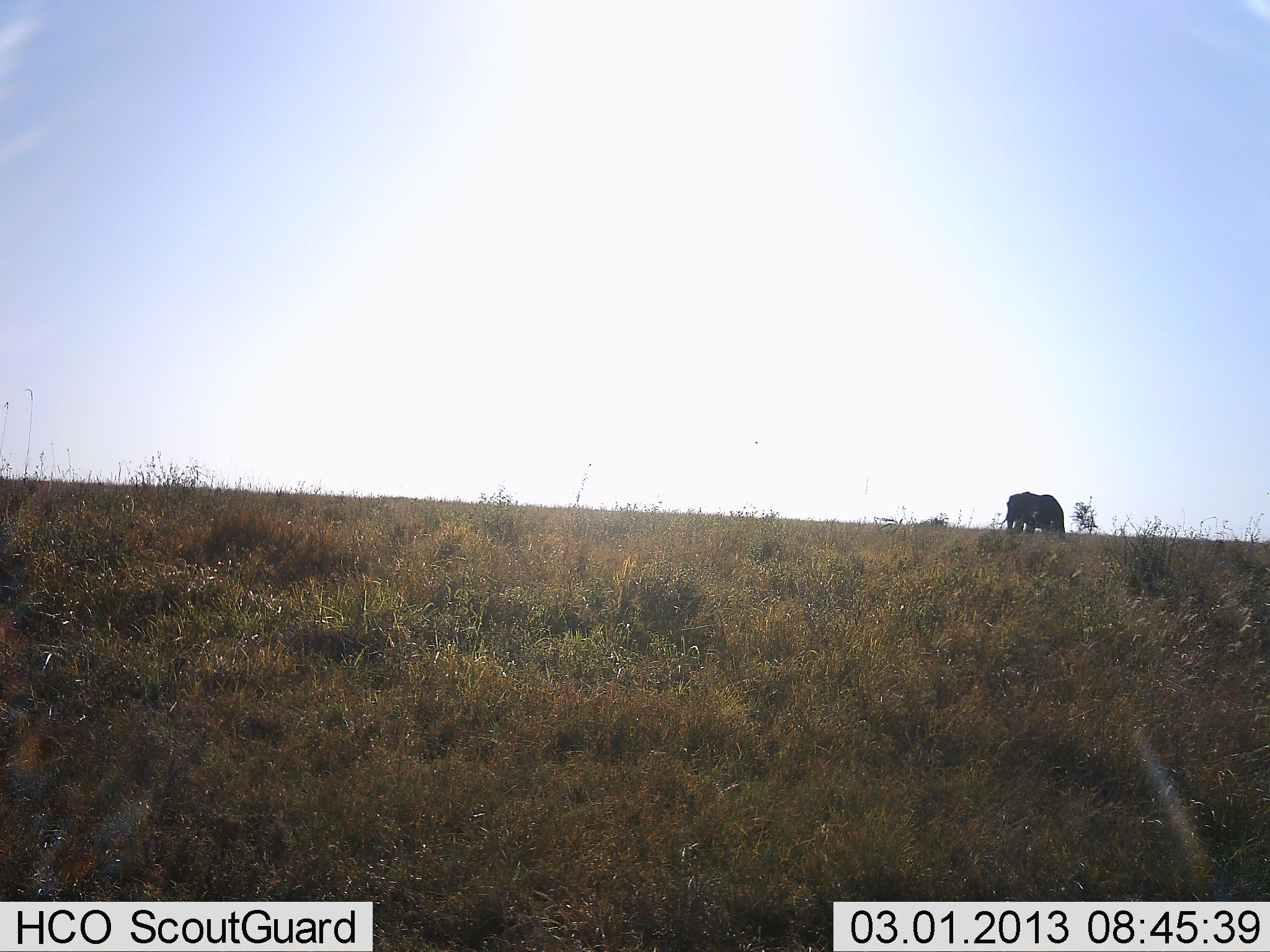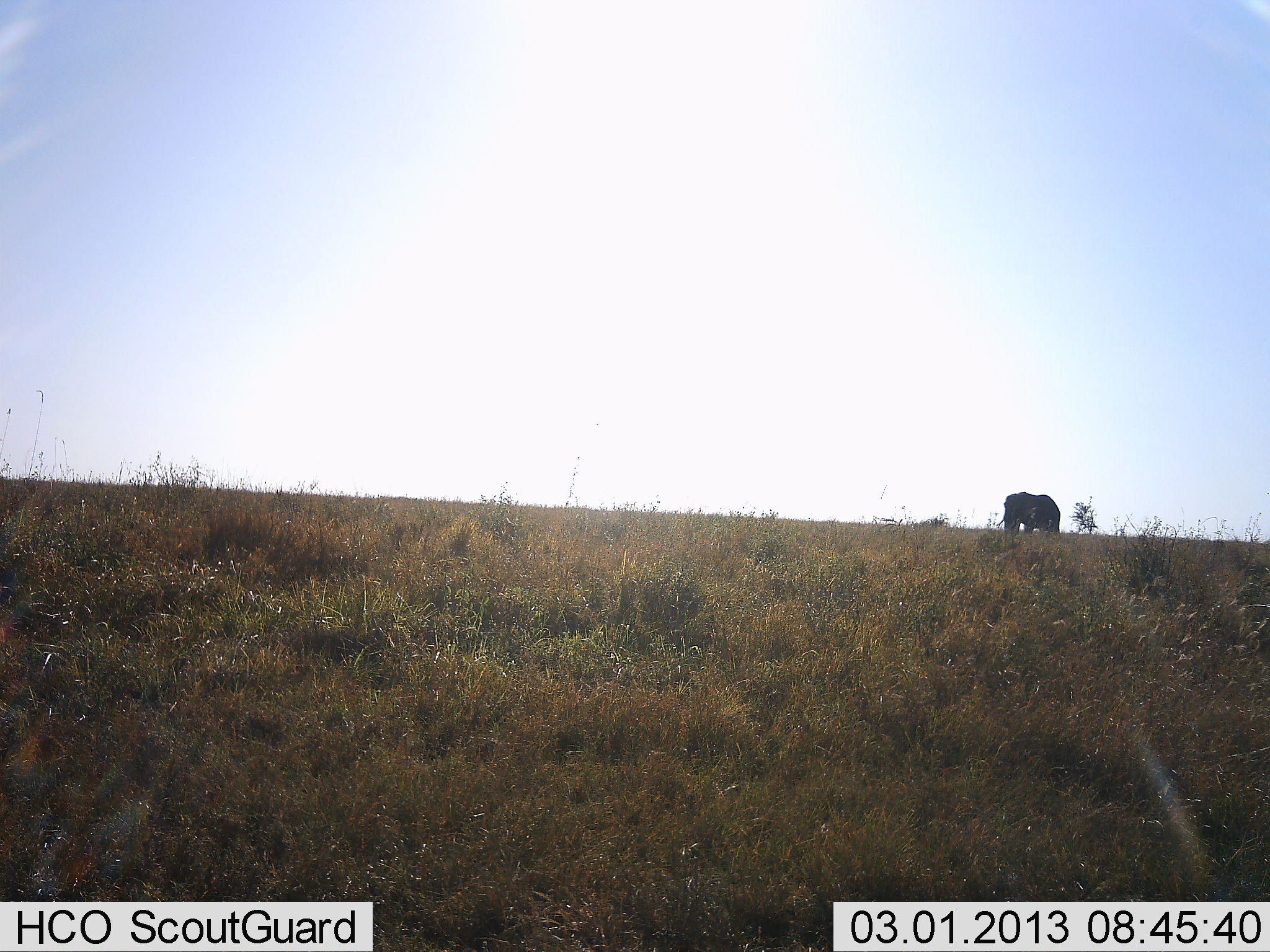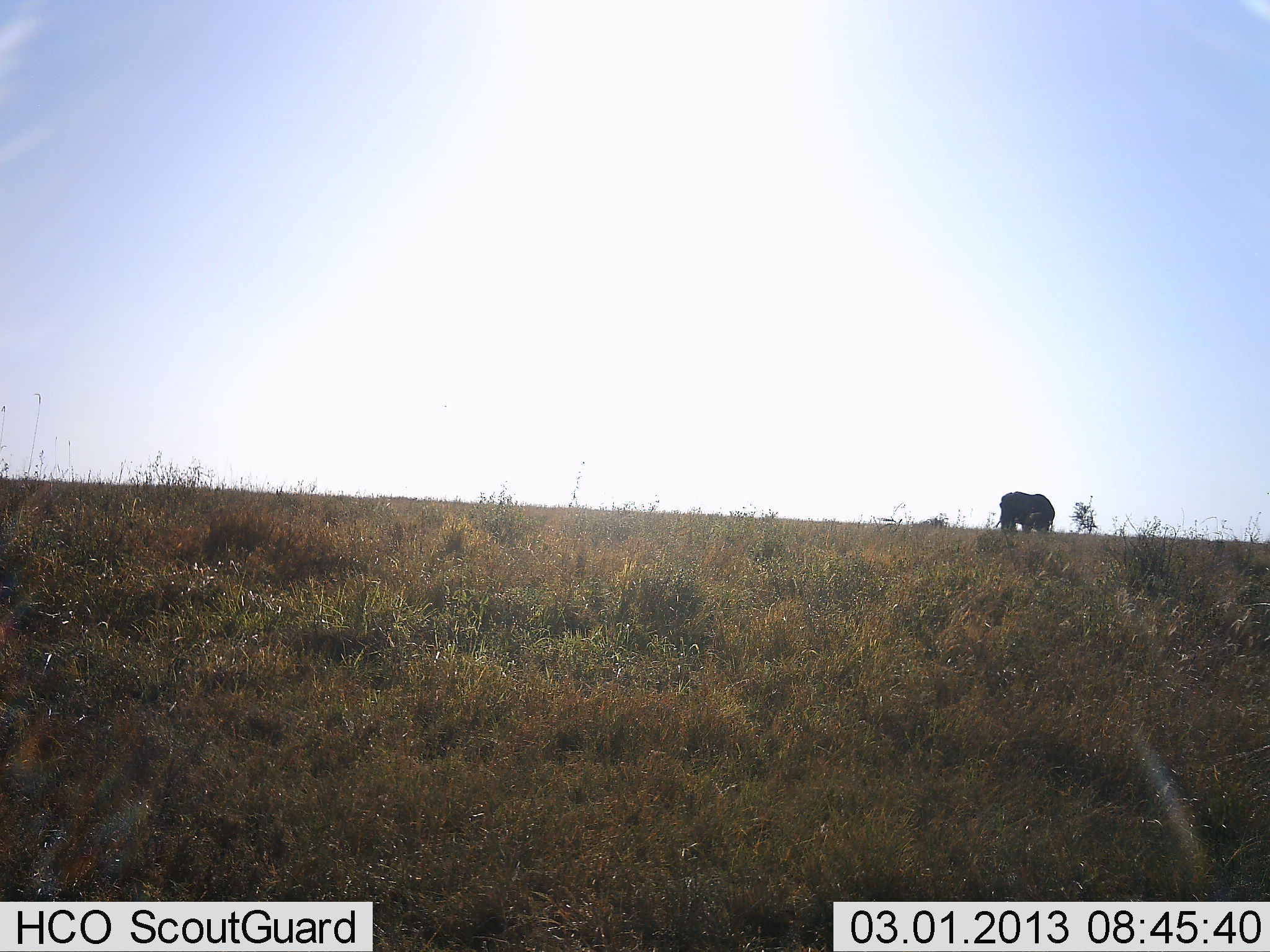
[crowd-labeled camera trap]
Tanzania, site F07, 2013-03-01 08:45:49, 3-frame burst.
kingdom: Animalia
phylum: Chordata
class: Mammalia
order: Proboscidea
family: Elephantidae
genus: Loxodonta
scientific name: Loxodonta africana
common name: african bush elephant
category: elephant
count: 1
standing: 38%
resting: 0%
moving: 69%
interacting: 0%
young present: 0%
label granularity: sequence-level